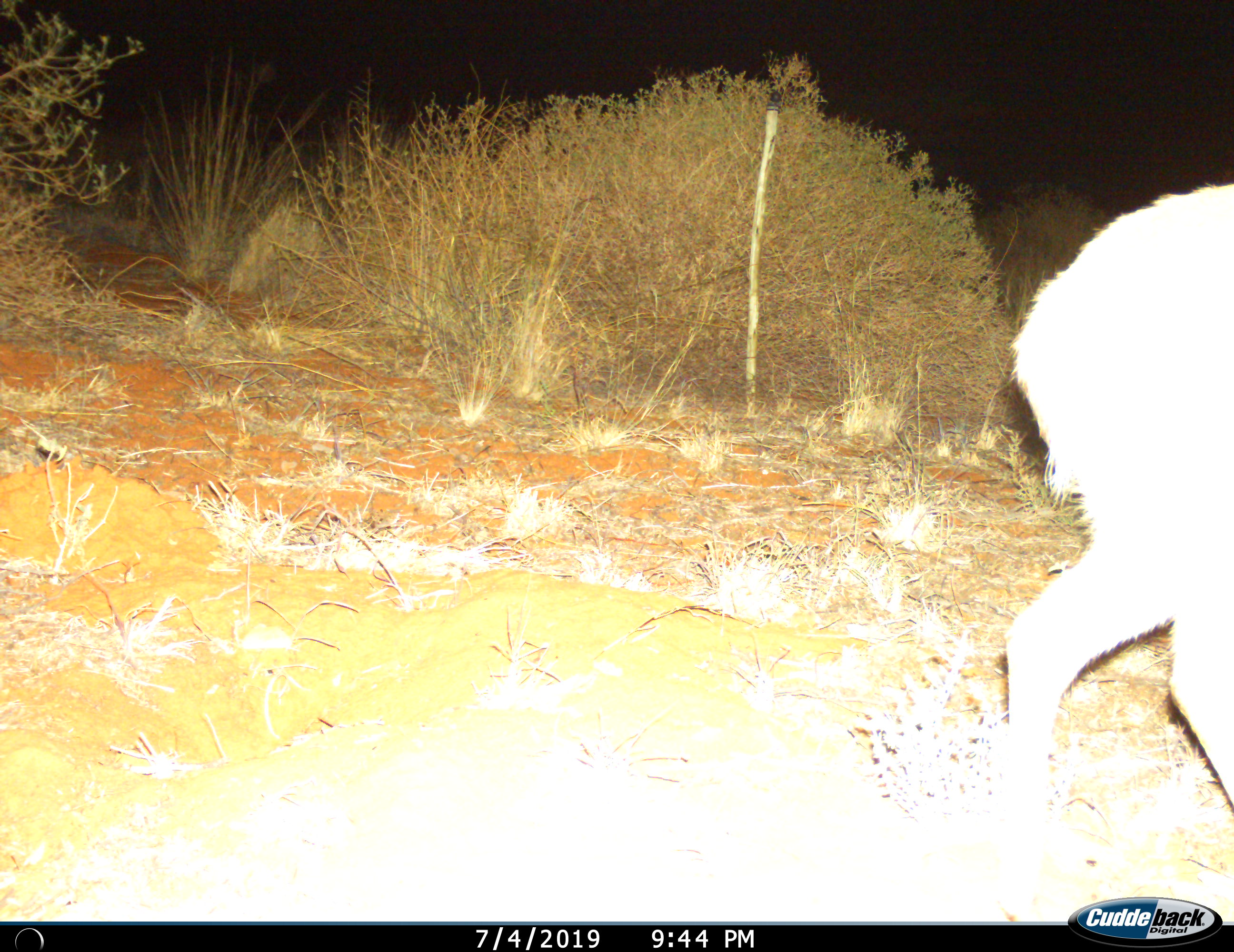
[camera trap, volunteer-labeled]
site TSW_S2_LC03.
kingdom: Animalia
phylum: Chordata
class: Mammalia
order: Artiodactyla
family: Bovidae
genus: Sylvicapra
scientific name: Sylvicapra grimmia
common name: common duiker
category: duikercommongrey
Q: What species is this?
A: Duikercommongrey (common duiker) (Sylvicapra grimmia).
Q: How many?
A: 1.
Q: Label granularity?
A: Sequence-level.